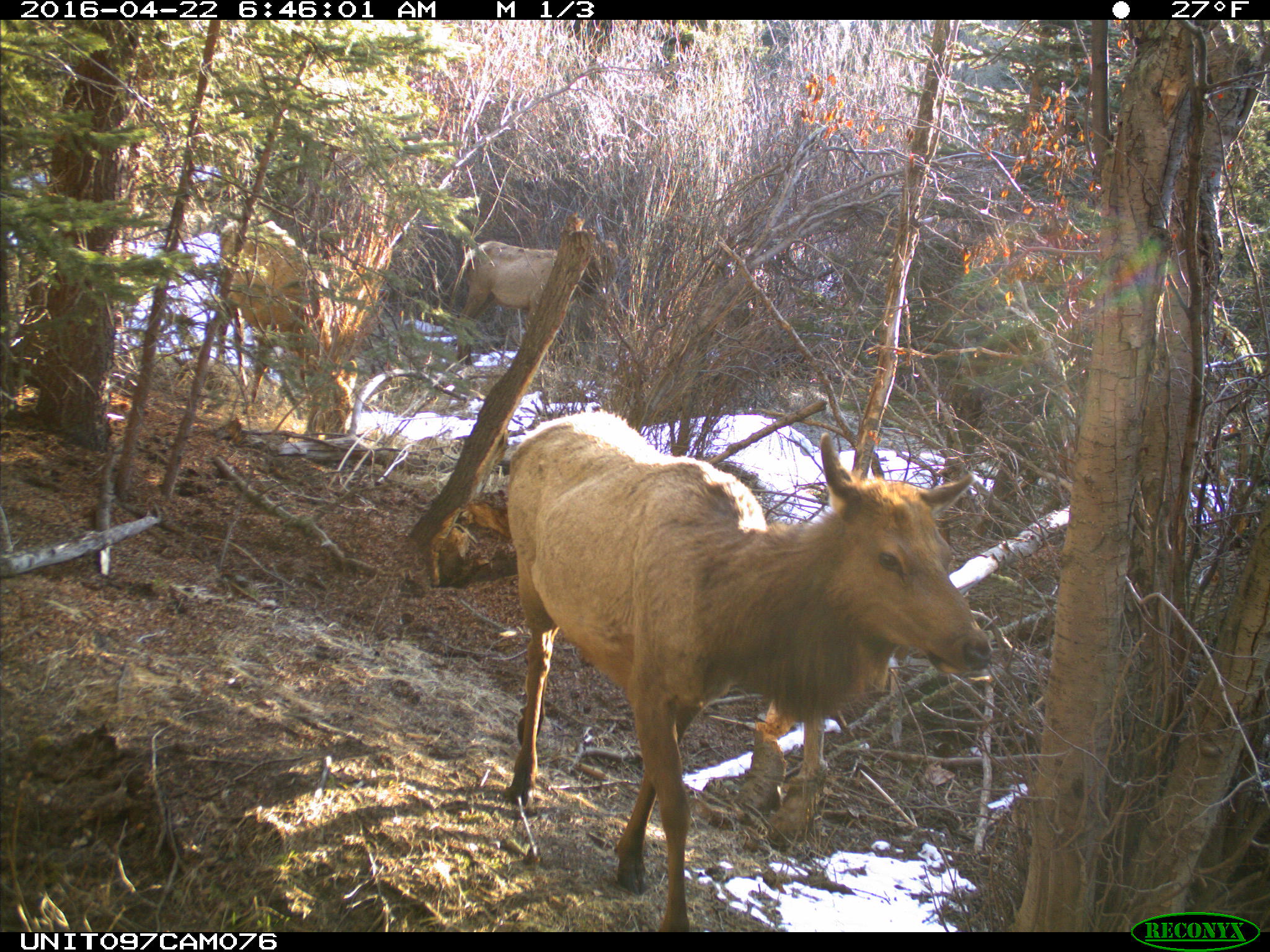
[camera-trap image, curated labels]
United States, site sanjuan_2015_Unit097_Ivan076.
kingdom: Animalia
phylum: Chordata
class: Mammalia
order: Artiodactyla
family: Cervidae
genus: Cervus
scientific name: Cervus elaphus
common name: red deer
Cervus elaphus (red deer).